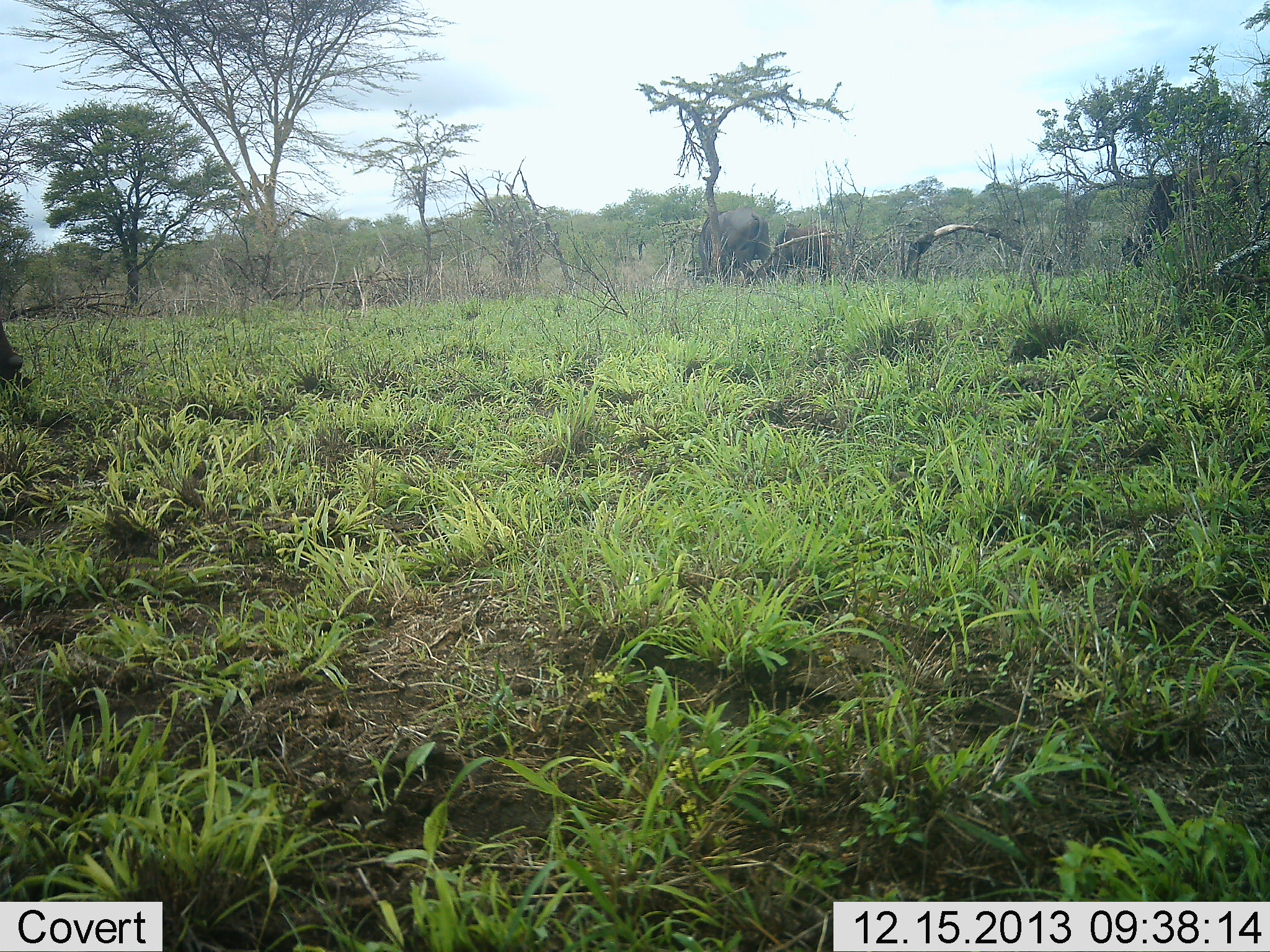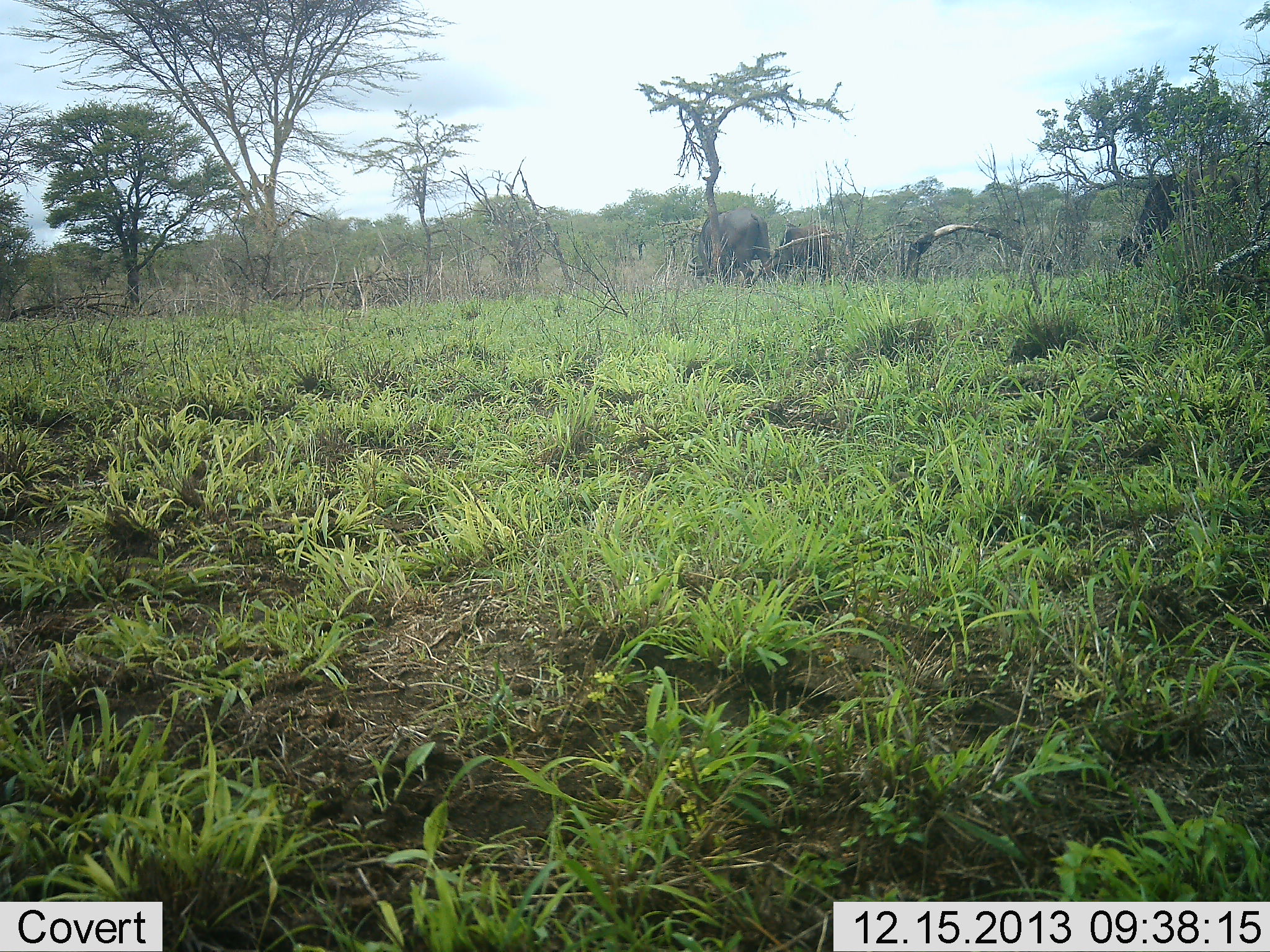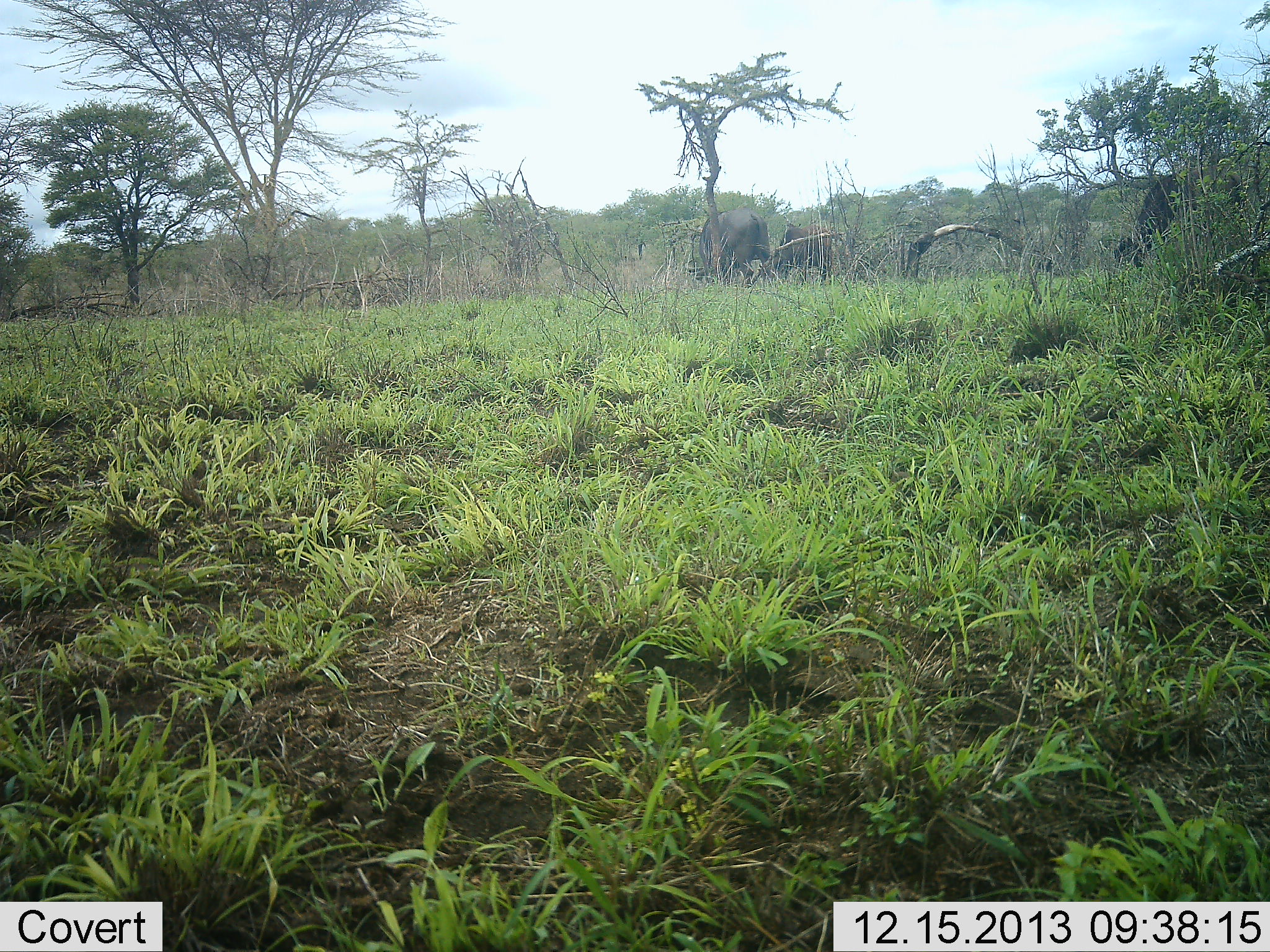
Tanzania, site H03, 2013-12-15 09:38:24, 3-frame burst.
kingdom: Animalia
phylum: Chordata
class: Mammalia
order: Artiodactyla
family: Bovidae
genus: Syncerus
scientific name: Syncerus caffer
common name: cape buffalo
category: buffalo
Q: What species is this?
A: Buffalo (cape buffalo) (Syncerus caffer).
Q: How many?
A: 4.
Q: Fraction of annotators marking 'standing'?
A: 40%.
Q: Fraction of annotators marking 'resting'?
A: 0%.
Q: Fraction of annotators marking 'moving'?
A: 0%.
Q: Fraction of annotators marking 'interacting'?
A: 0%.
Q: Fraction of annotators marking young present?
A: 0%.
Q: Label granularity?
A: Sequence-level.